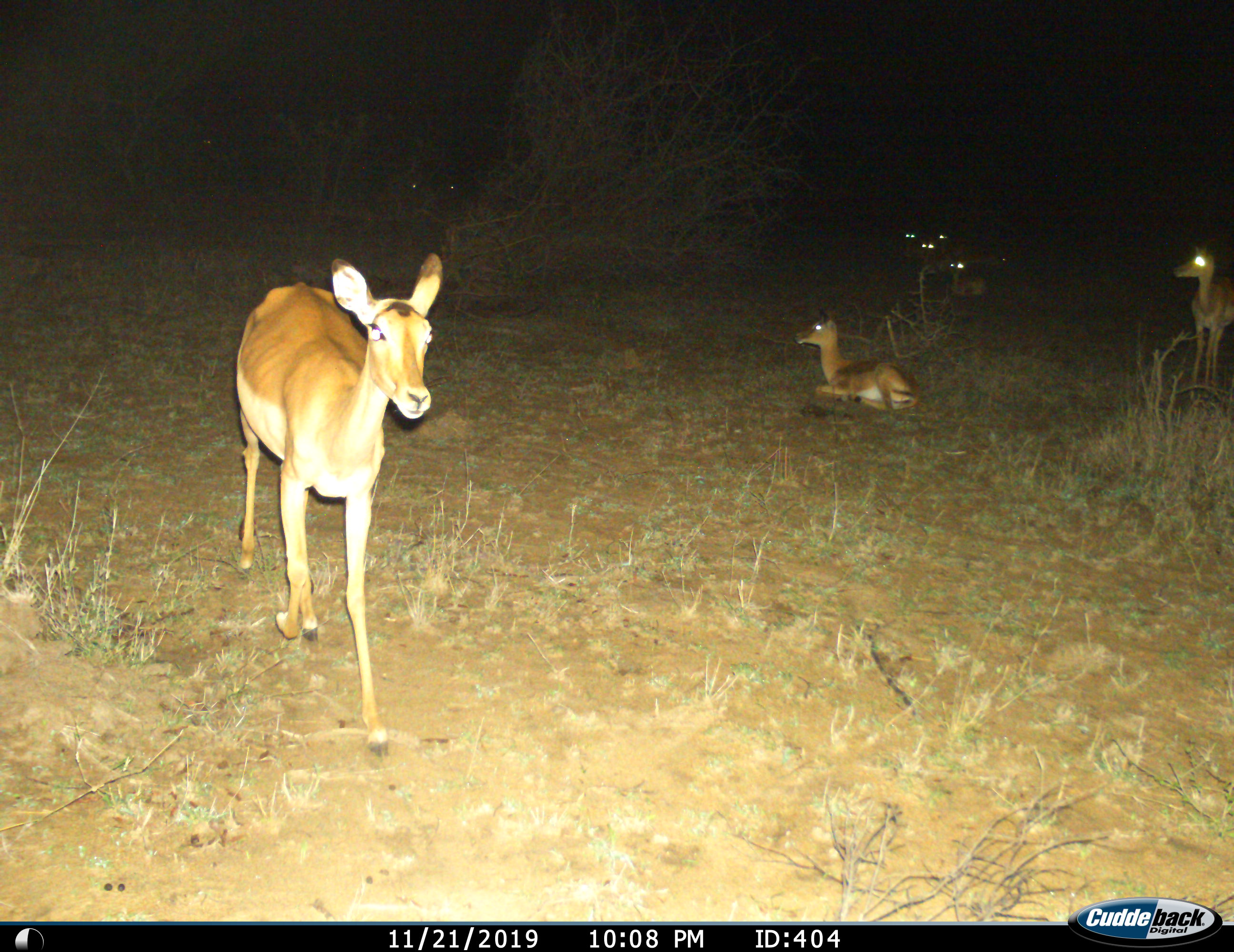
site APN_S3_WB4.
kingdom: Animalia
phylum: Chordata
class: Mammalia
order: Artiodactyla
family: Bovidae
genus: Aepyceros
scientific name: Aepyceros melampus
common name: impala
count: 9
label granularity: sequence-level